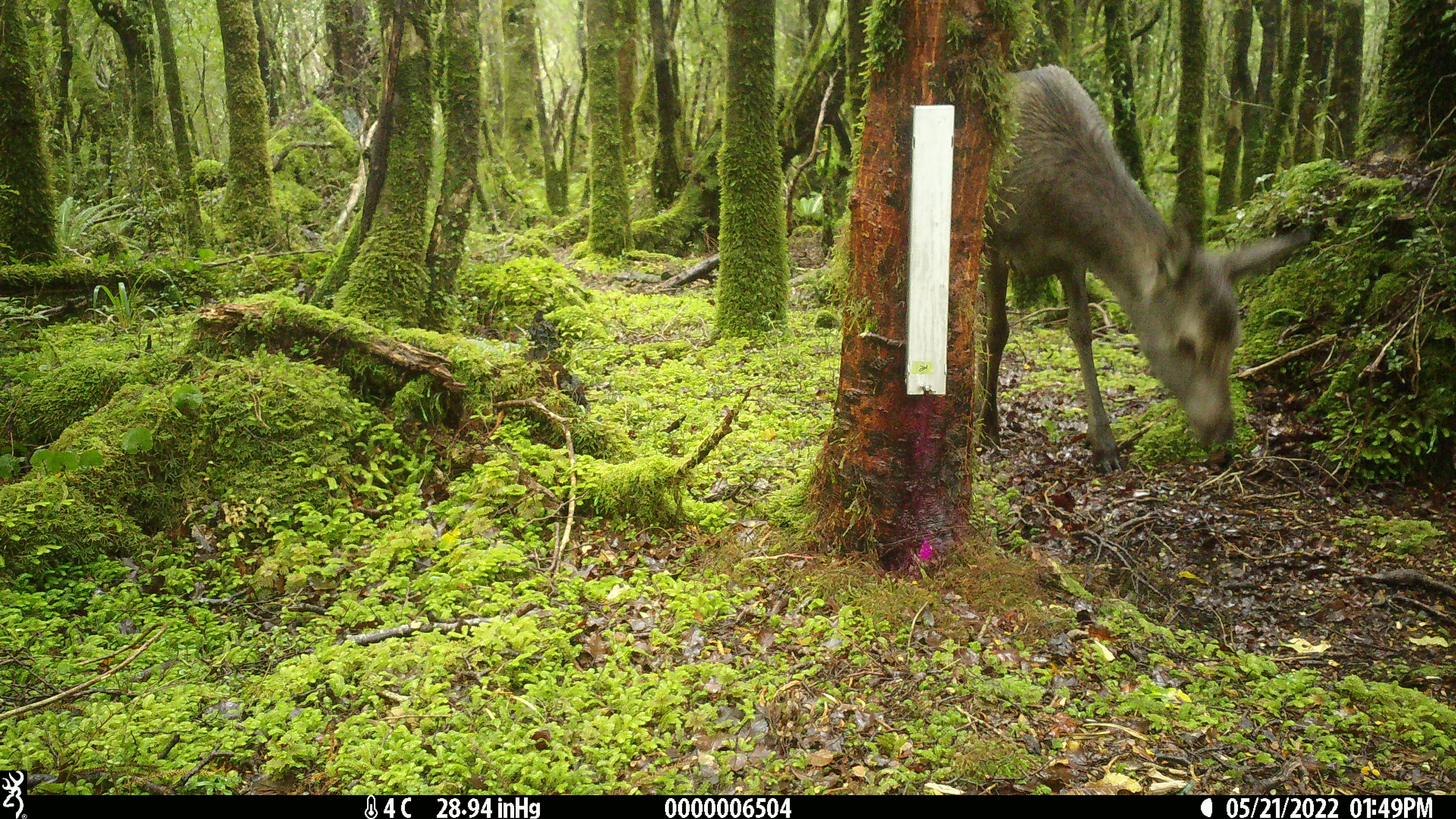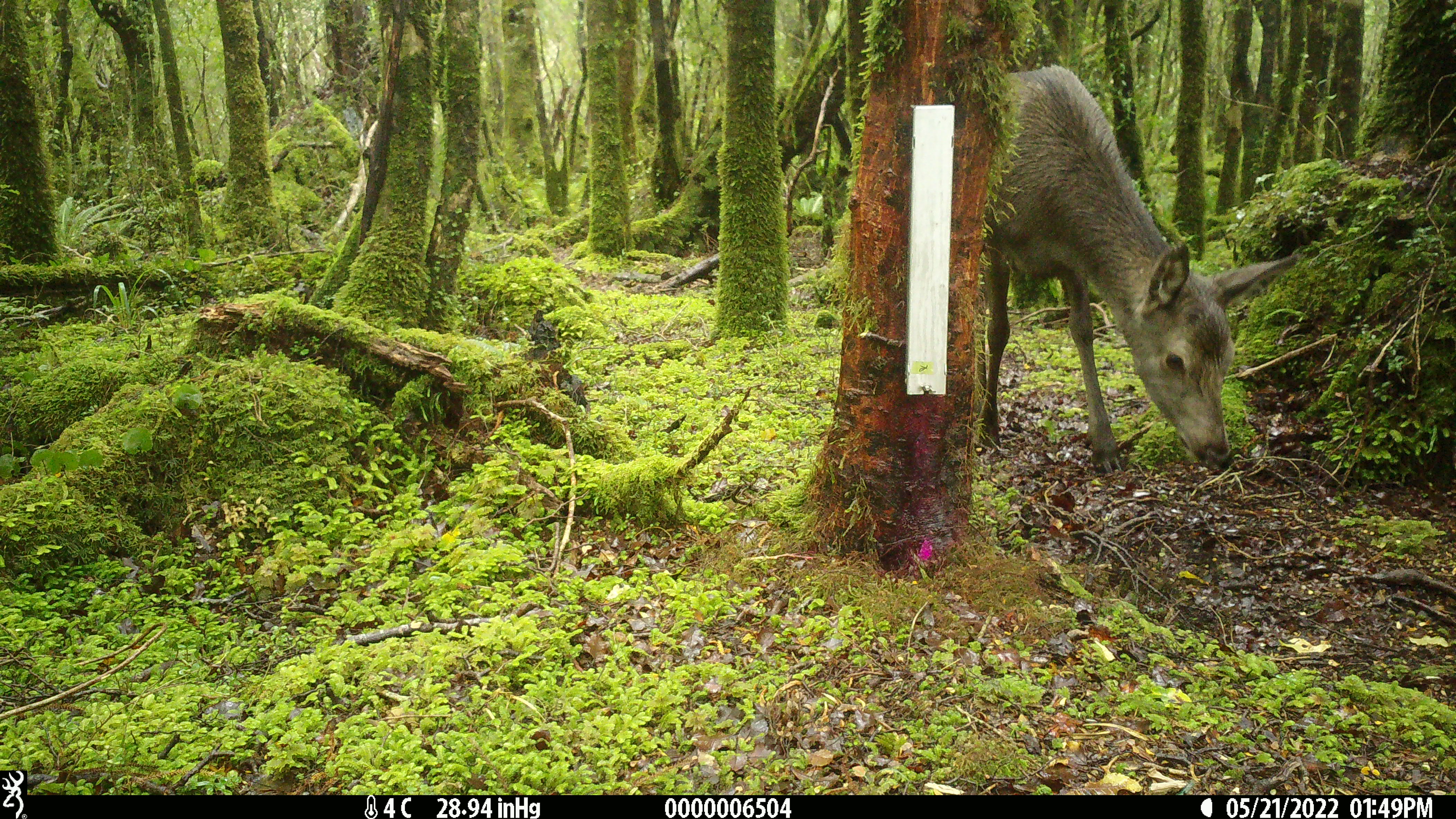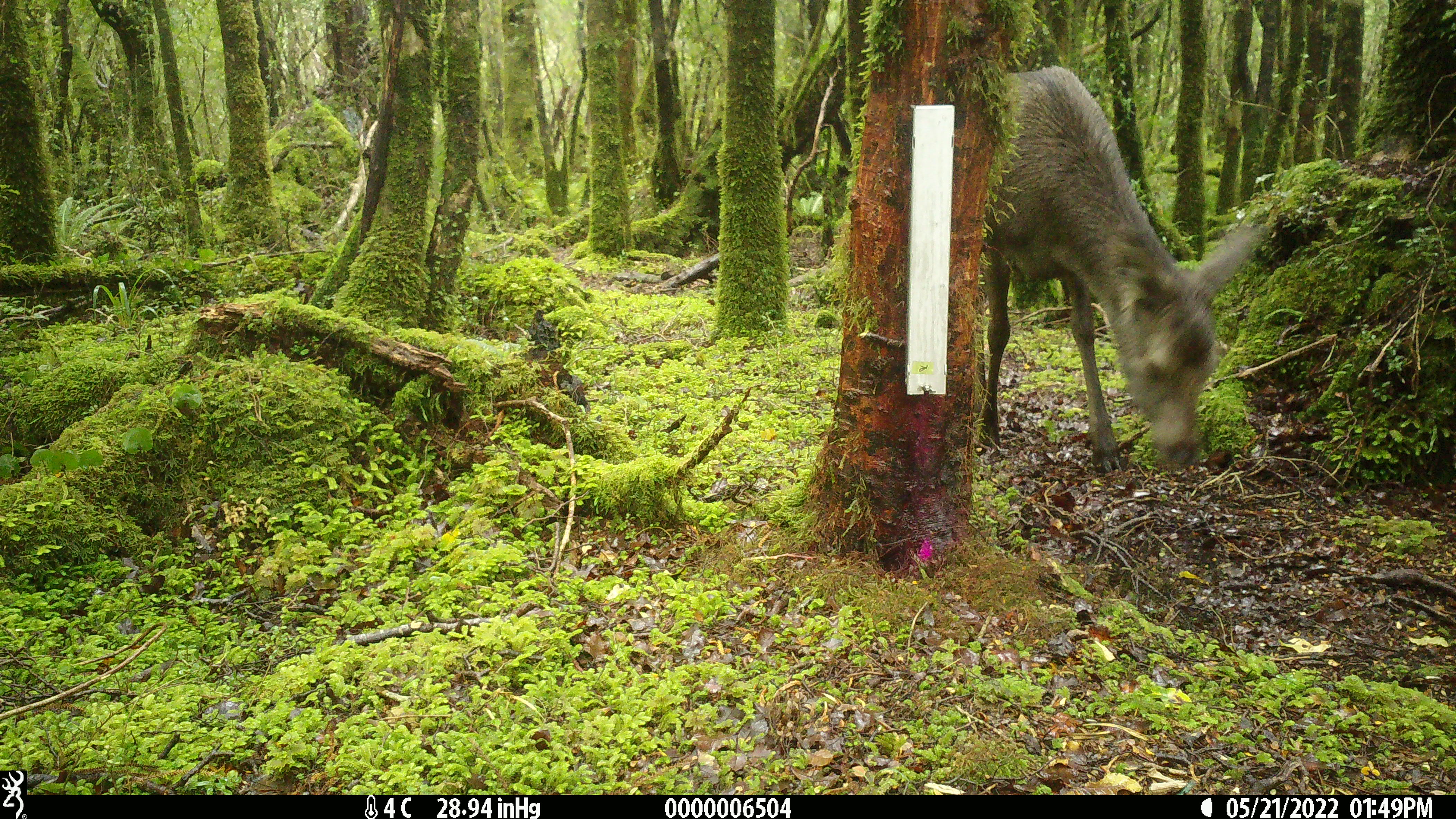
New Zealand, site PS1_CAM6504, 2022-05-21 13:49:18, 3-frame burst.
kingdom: Animalia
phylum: Chordata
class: Mammalia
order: Artiodactyla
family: Cervidae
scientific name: Cervidae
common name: deer